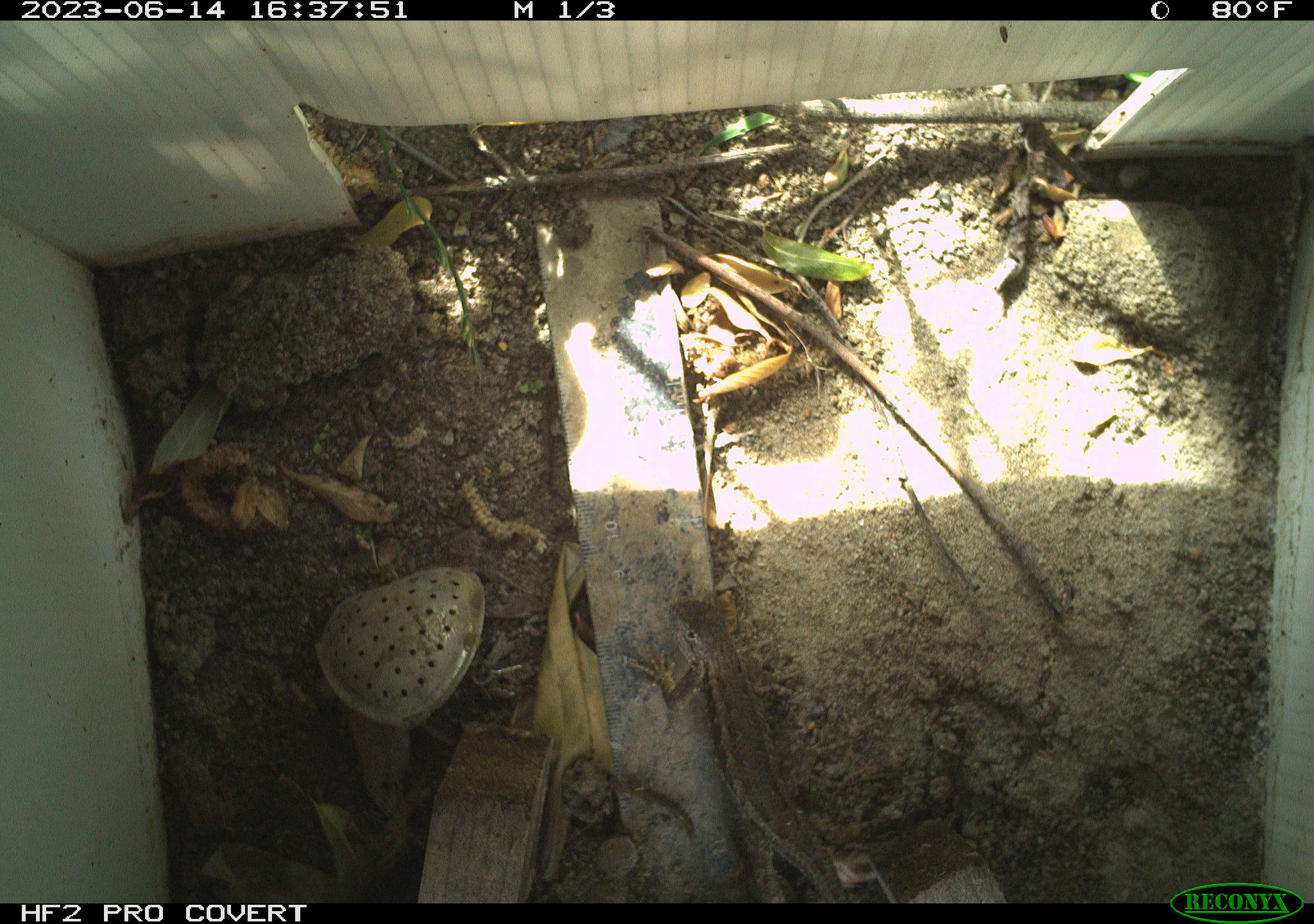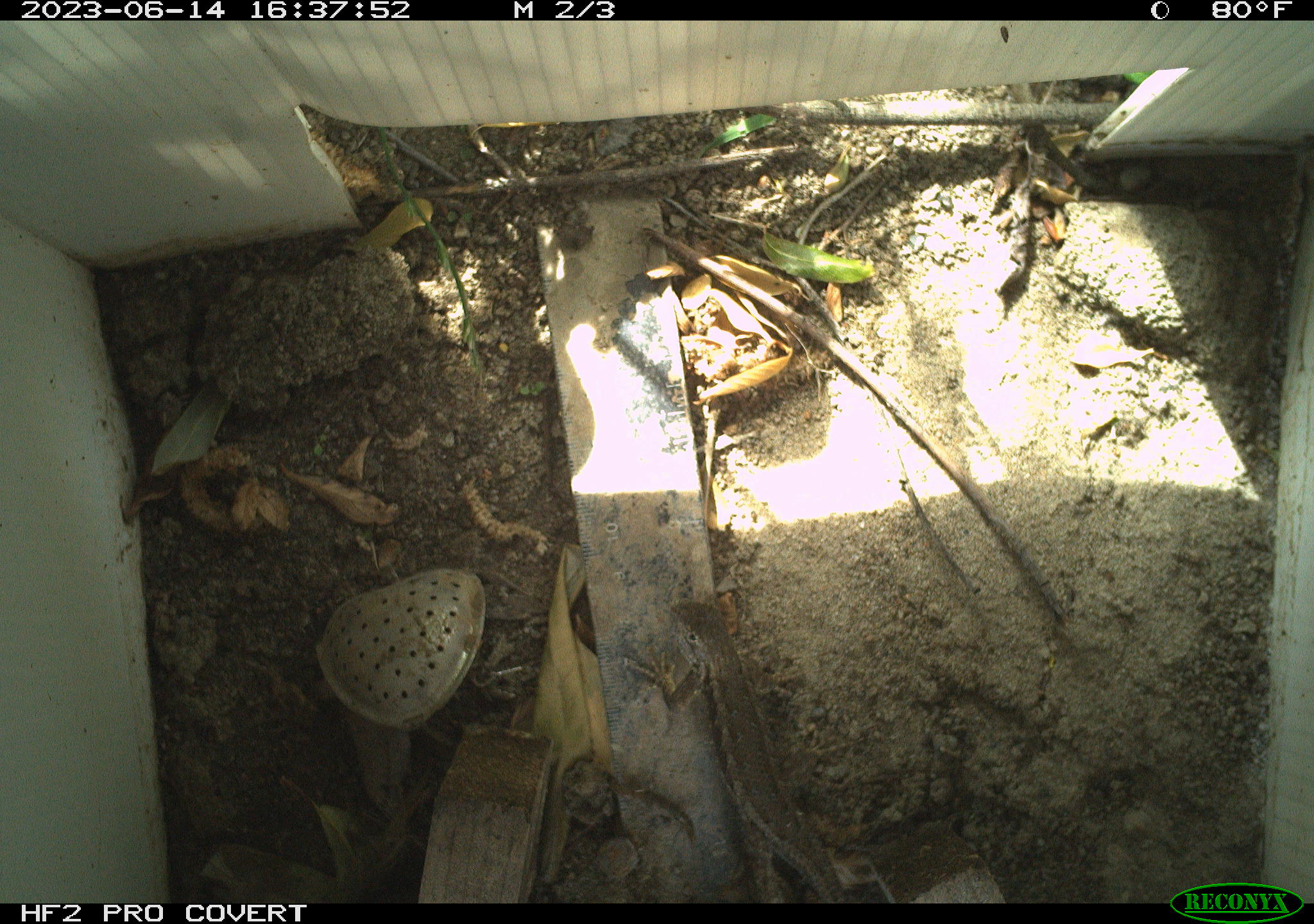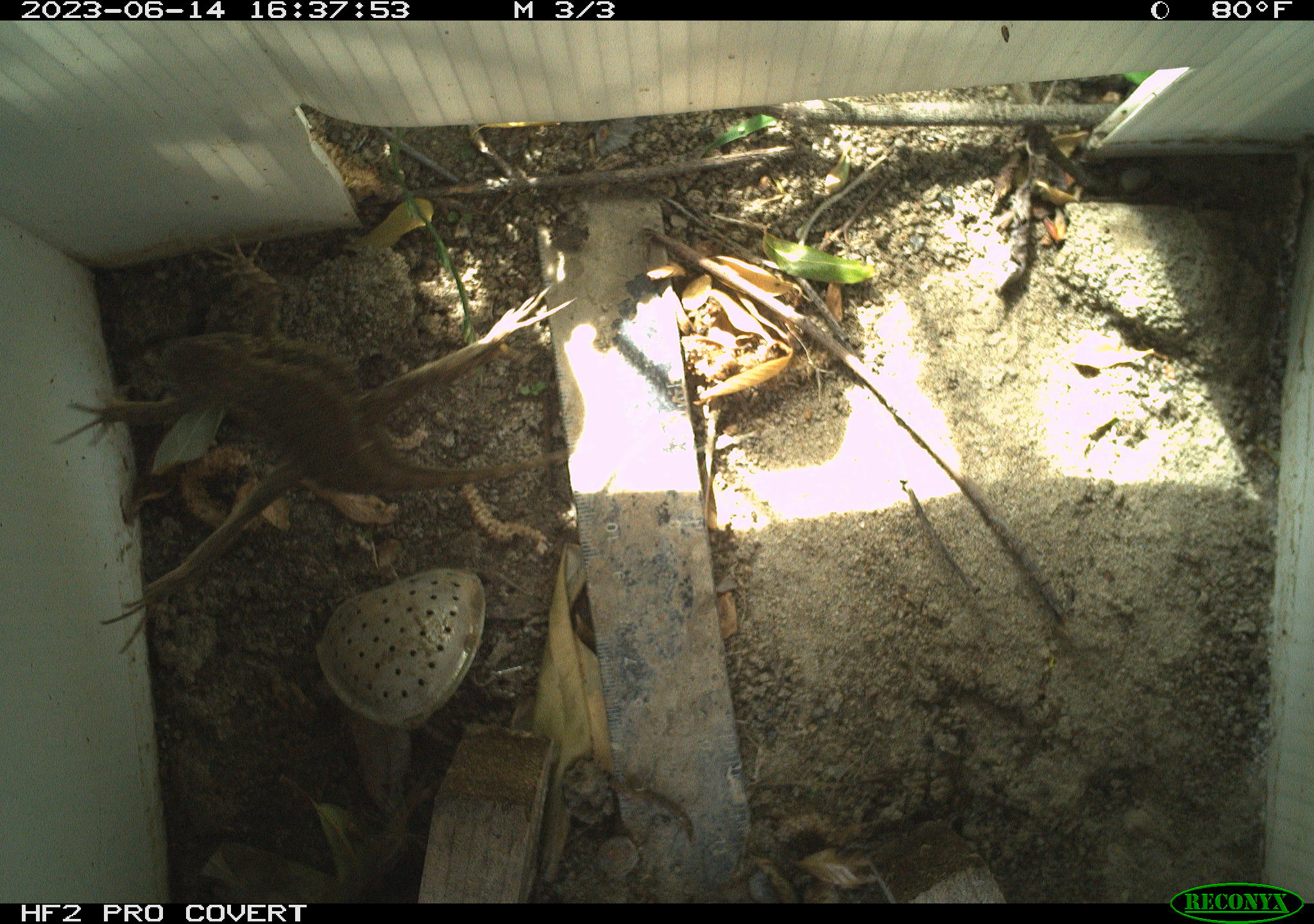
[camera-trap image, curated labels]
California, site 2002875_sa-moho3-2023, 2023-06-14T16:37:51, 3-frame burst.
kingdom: Animalia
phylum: Chordata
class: Reptilia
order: Squamata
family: Phrynosomatidae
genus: Sceloporus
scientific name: Sceloporus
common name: spiny lizards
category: sceloporus species